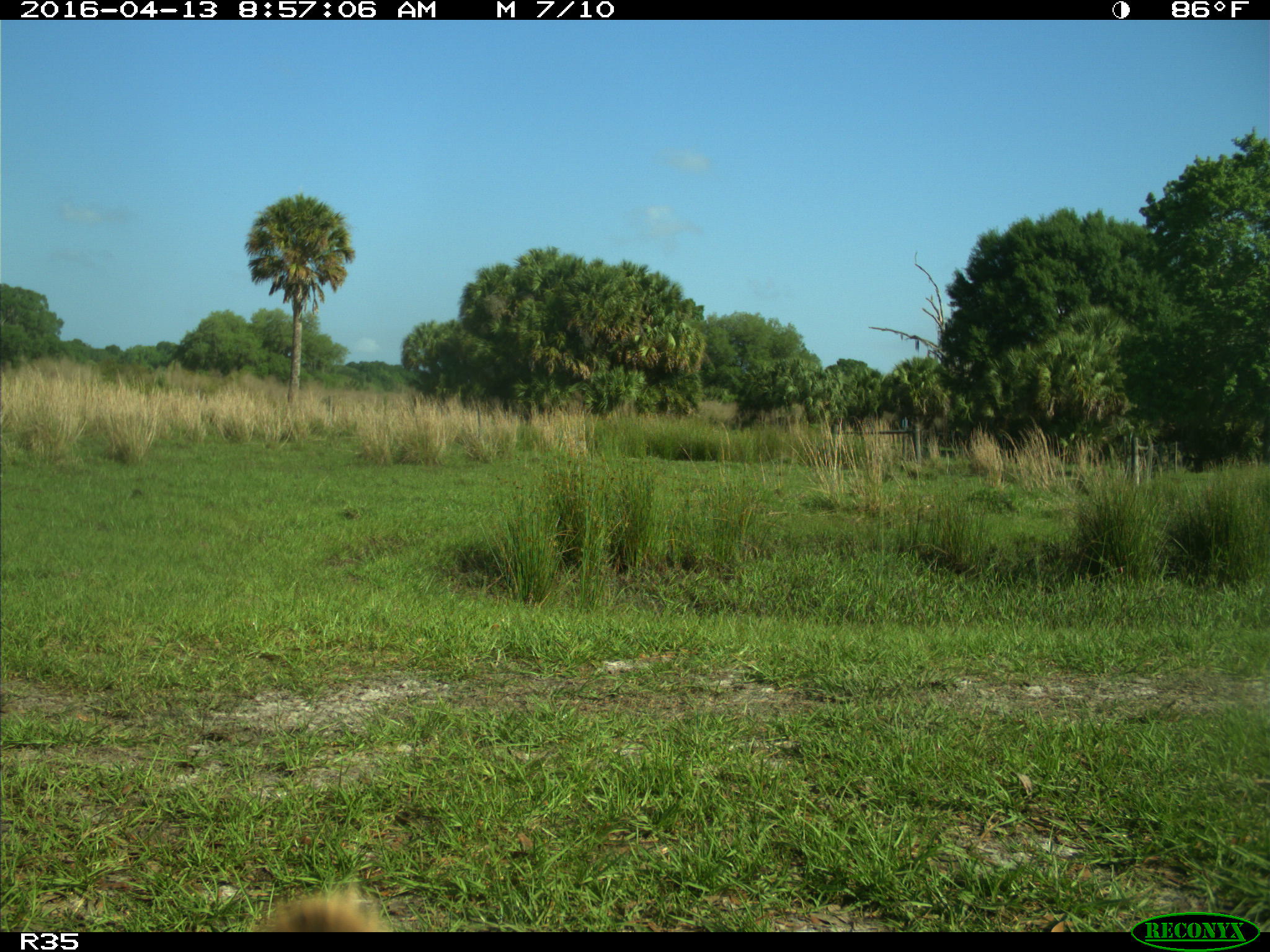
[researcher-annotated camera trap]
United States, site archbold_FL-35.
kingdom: Animalia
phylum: Chordata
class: Mammalia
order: Artiodactyla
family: Bovidae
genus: Bos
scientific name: Bos taurus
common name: domestic cow